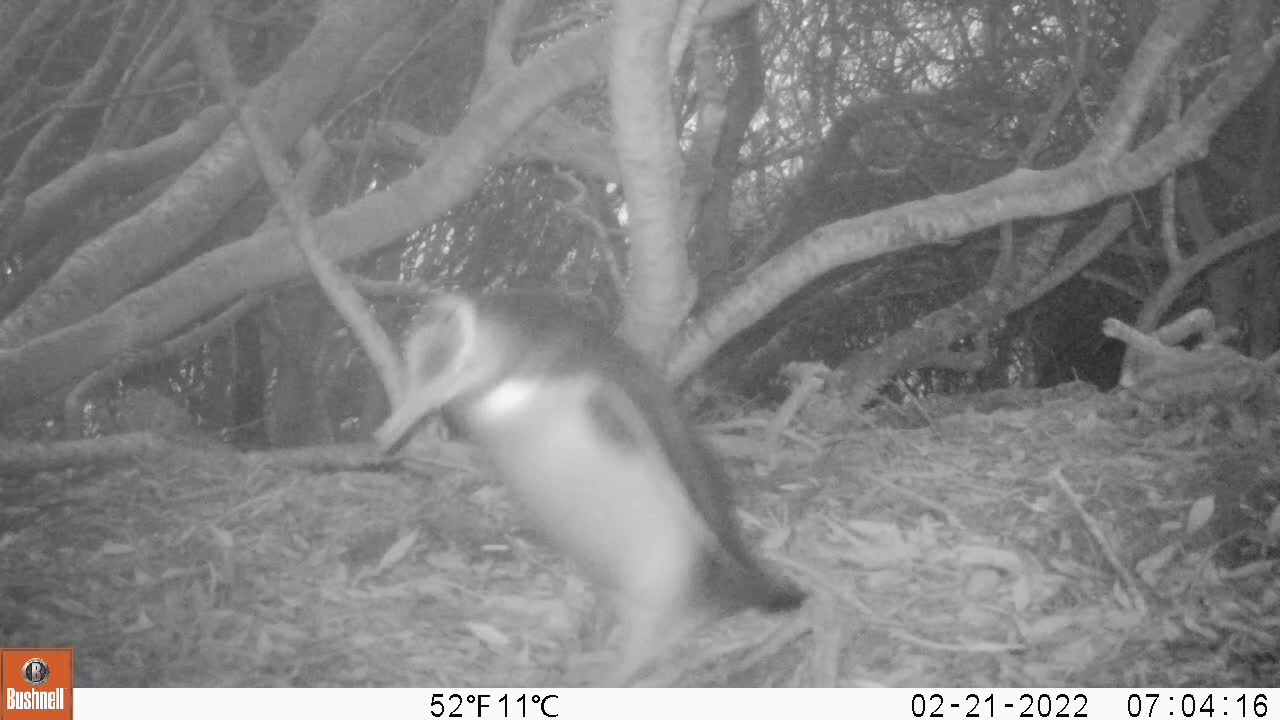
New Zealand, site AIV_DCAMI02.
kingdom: Animalia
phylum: Chordata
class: Aves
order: Sphenisciformes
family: Spheniscidae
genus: Megadyptes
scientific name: Megadyptes antipodes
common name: yellow-eyed penguin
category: yellow eyed penguin